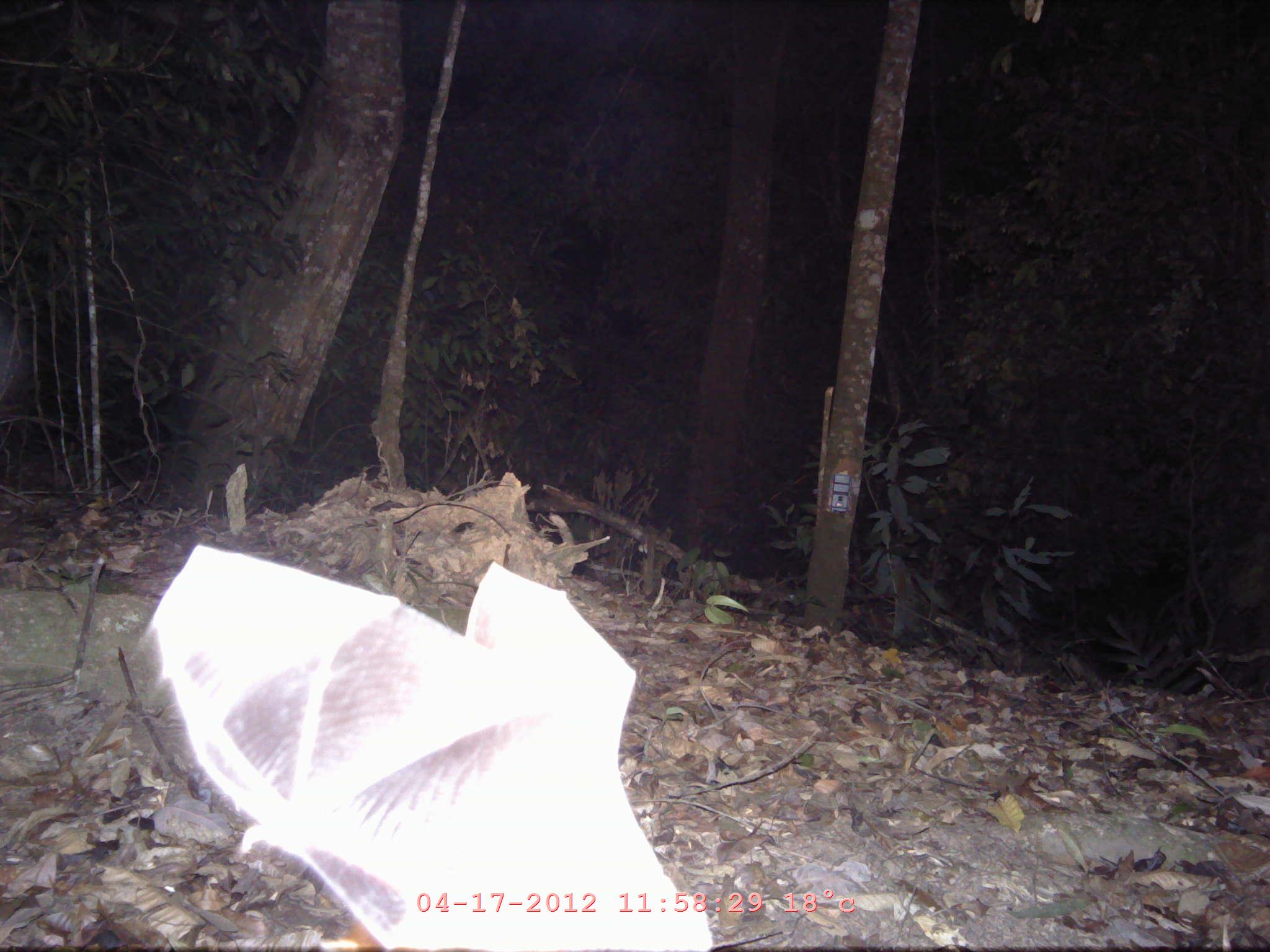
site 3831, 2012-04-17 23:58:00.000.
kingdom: Animalia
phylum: Chordata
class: Mammalia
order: Chiroptera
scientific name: Chiroptera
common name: bats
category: unknown bat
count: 1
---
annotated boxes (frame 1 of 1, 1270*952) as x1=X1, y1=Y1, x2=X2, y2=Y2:
unknown bat: x1=110, y1=538, x2=714, y2=950